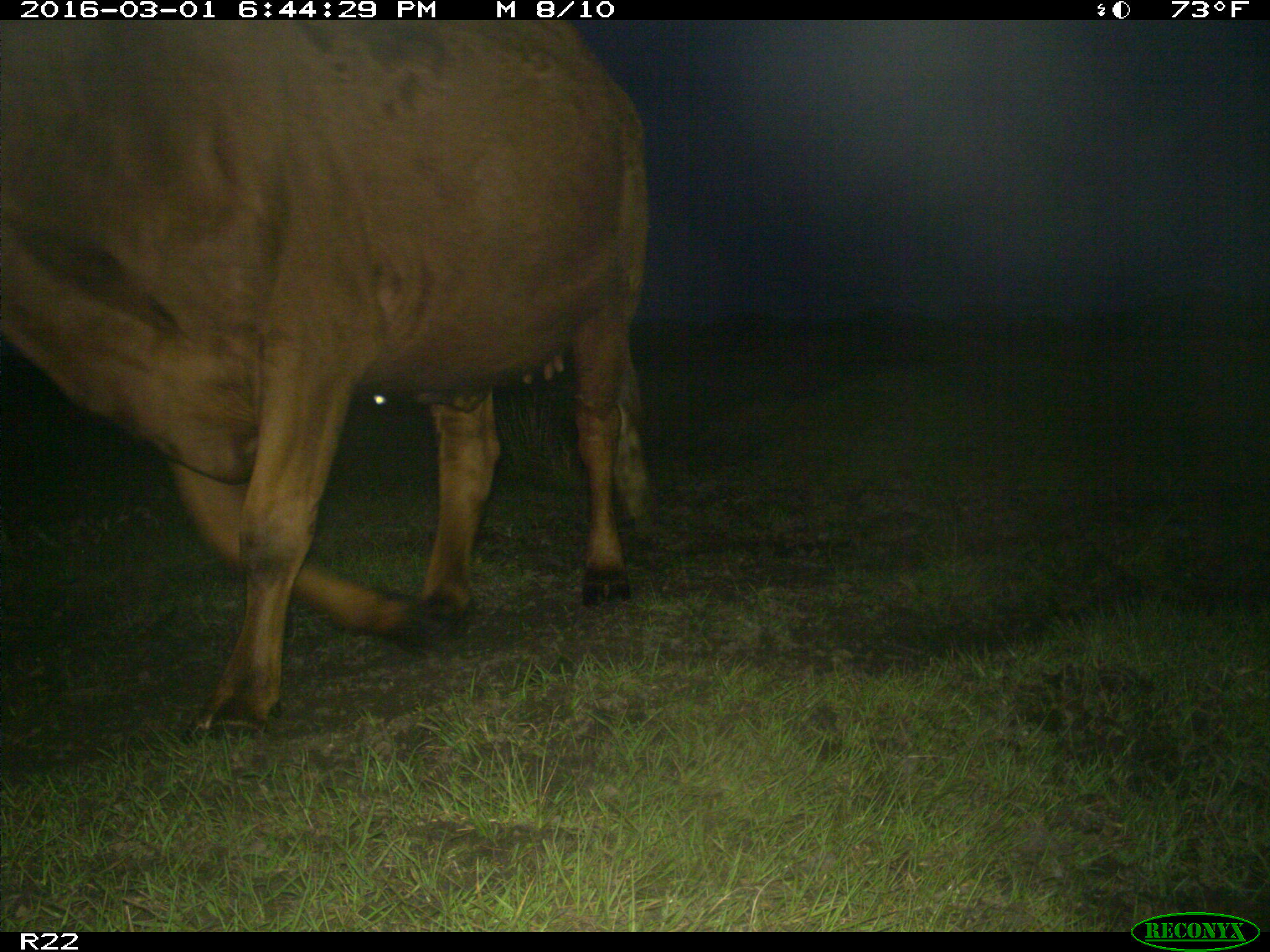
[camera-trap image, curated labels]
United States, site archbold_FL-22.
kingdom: Animalia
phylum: Chordata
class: Mammalia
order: Artiodactyla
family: Bovidae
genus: Bos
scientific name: Bos taurus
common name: domestic cow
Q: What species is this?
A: Bos taurus (domestic cow).